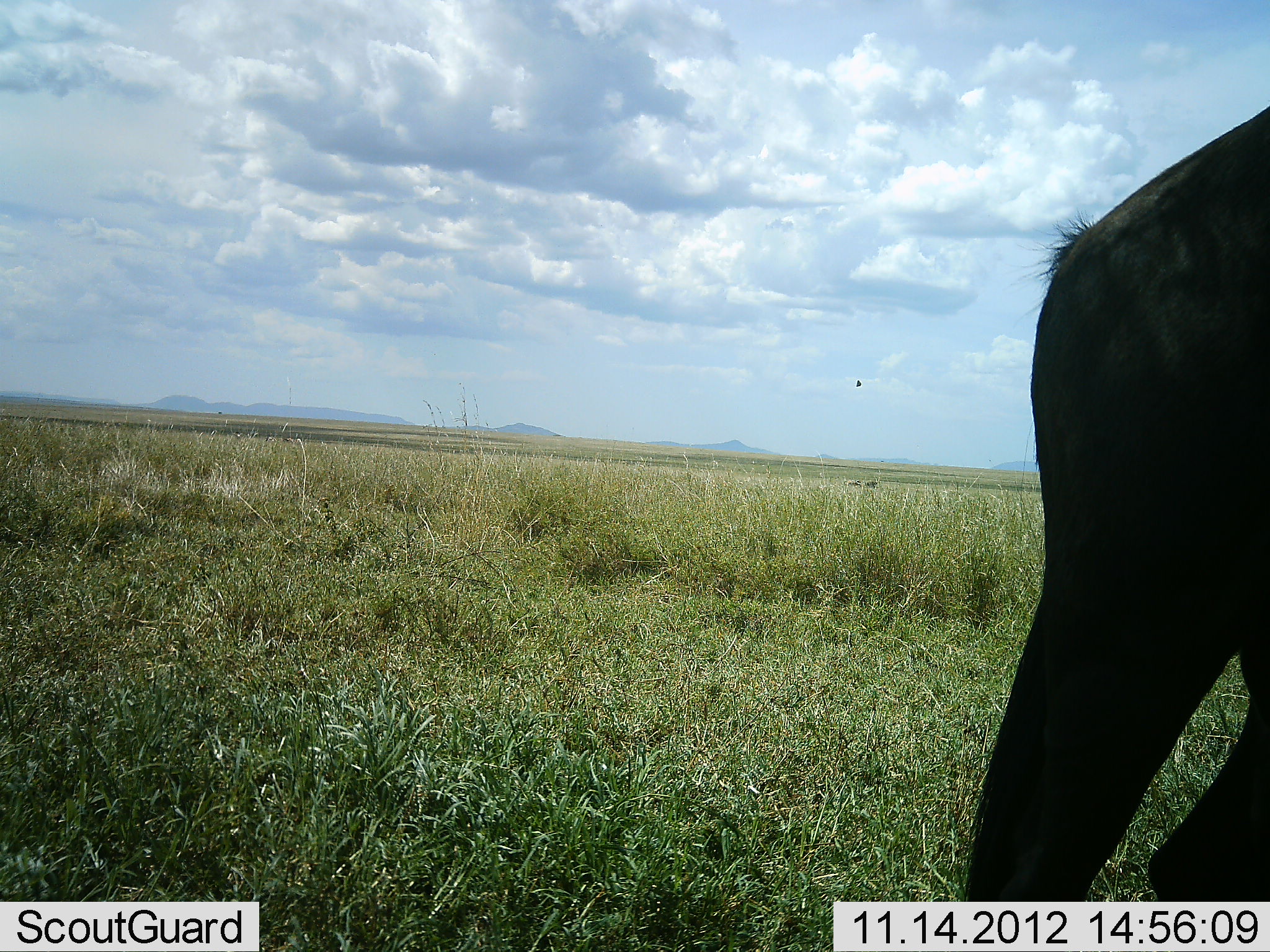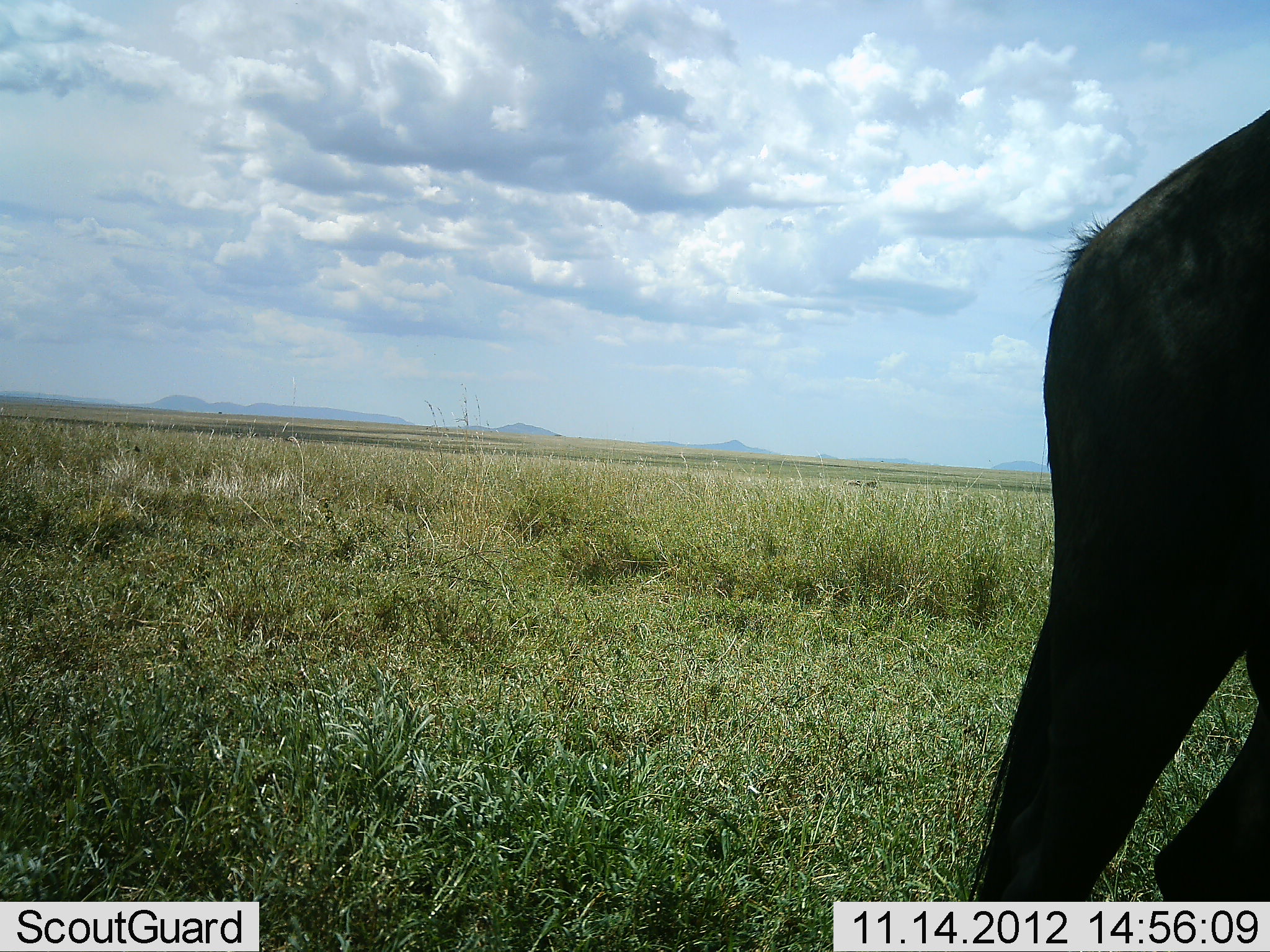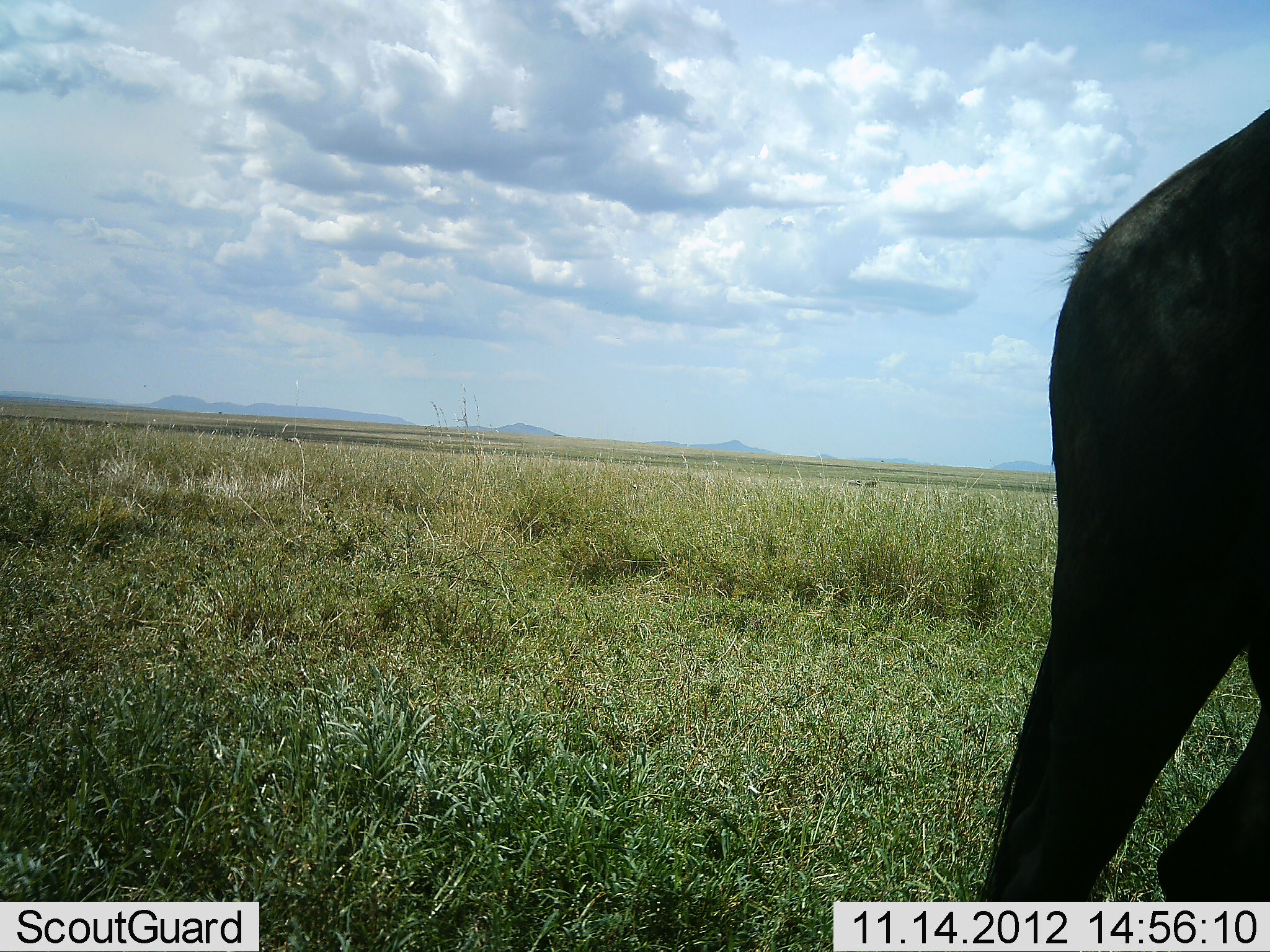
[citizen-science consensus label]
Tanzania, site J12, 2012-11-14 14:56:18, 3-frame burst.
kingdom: Animalia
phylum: Chordata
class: Mammalia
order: Artiodactyla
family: Bovidae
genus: Connochaetes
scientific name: Connochaetes taurinus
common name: blue wildebeest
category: wildebeest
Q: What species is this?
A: Wildebeest (blue wildebeest) (Connochaetes taurinus).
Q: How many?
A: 1.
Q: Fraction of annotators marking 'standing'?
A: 91%.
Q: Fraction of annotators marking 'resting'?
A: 0%.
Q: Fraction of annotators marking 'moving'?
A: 9%.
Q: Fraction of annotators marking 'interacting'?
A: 0%.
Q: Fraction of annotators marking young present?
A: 0%.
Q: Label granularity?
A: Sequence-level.